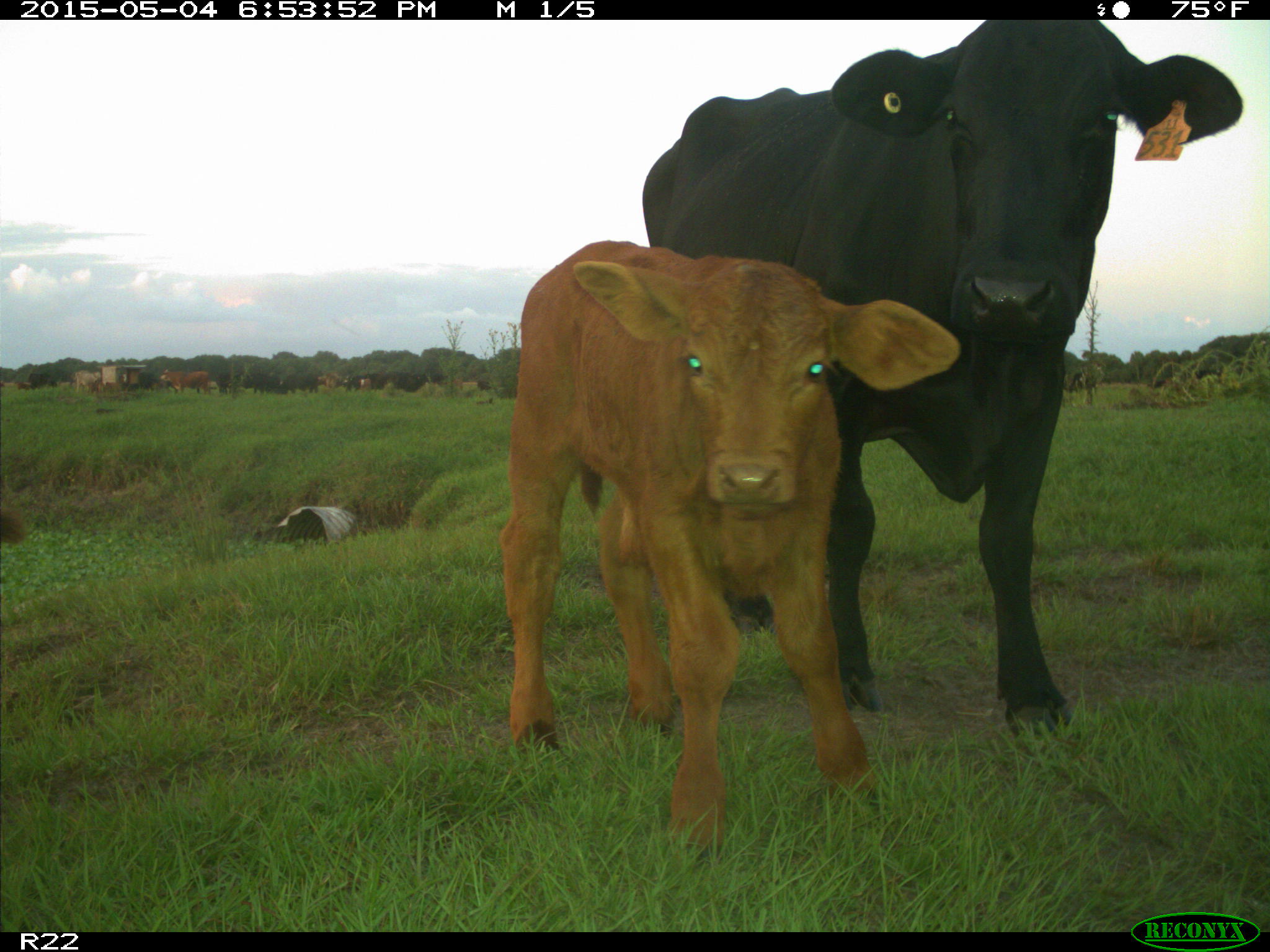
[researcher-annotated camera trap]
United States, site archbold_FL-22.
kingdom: Animalia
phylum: Chordata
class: Mammalia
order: Artiodactyla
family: Bovidae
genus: Bos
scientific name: Bos taurus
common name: domestic cow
Bos taurus (domestic cow).